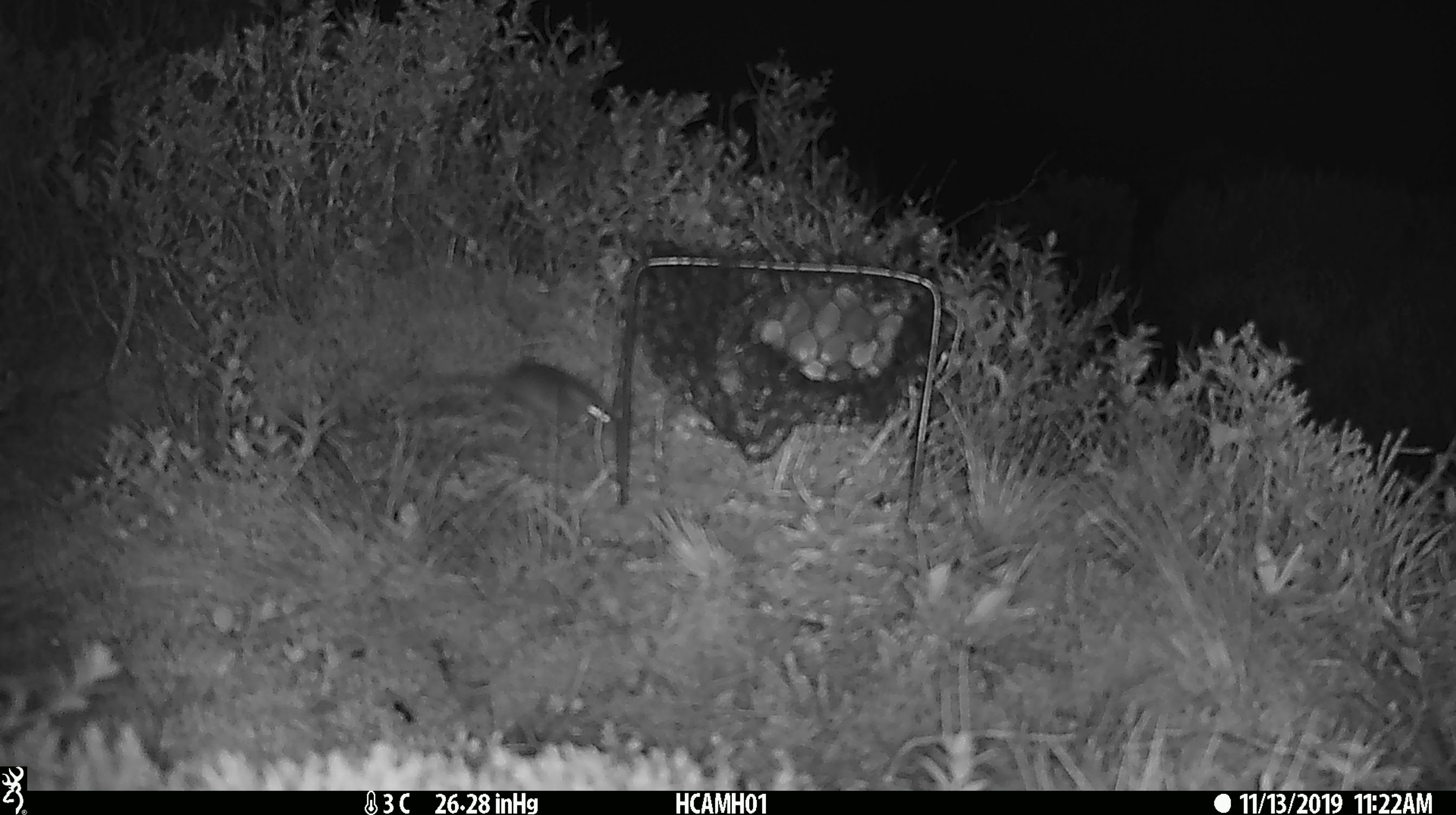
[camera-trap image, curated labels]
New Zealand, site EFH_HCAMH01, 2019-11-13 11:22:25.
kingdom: Animalia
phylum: Chordata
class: Mammalia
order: Rodentia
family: Muridae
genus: Mus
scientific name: Mus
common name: mouse